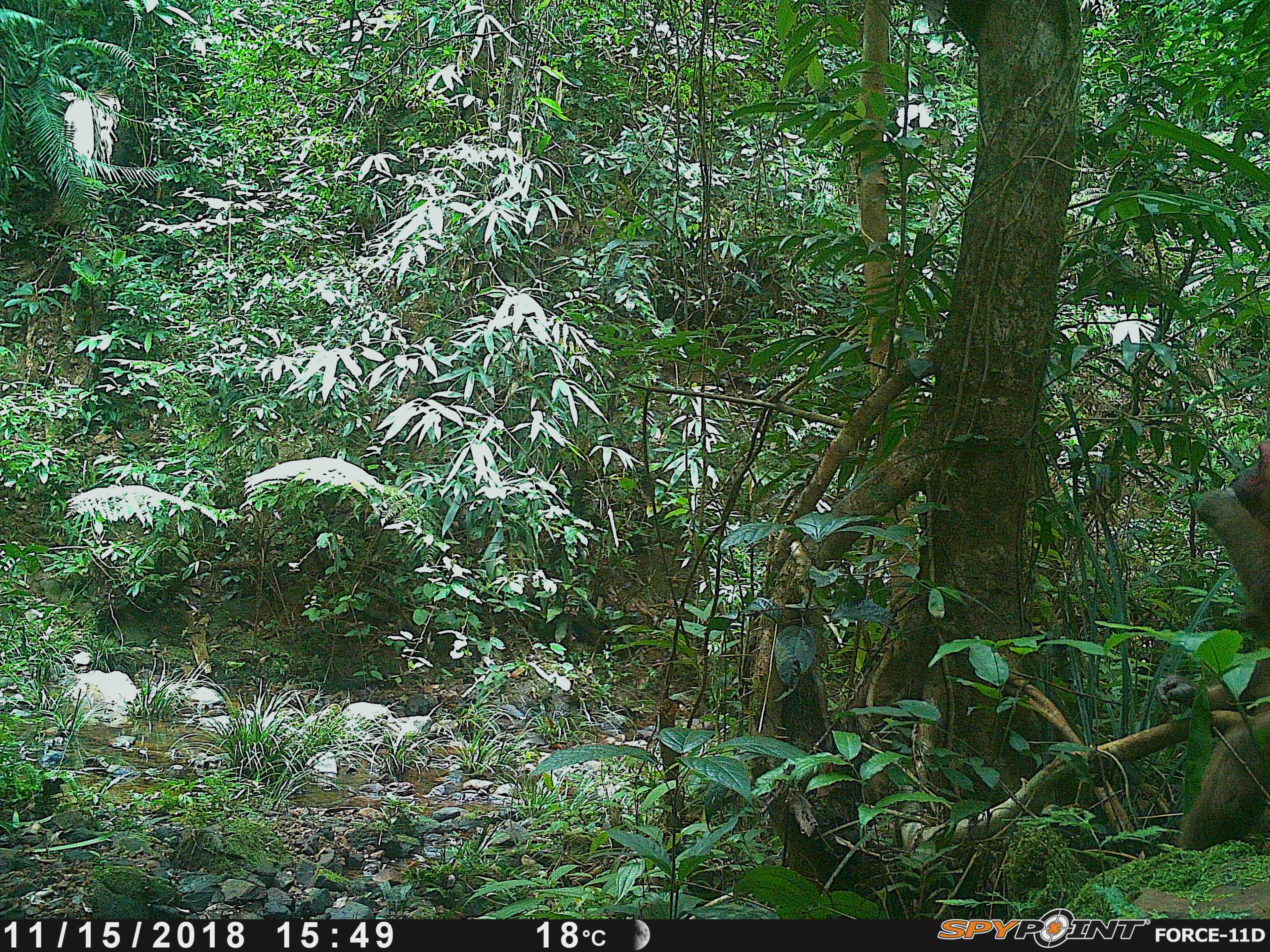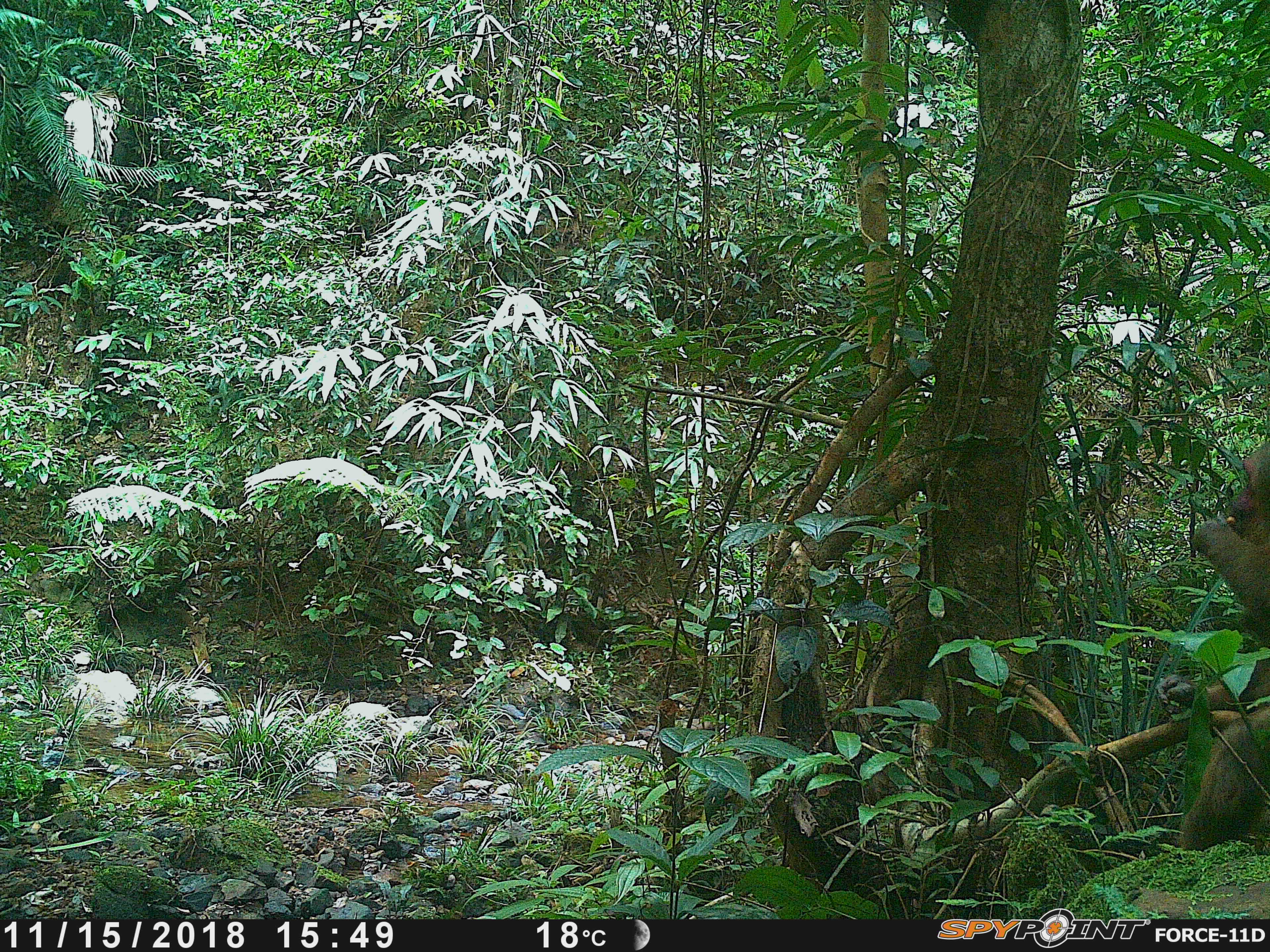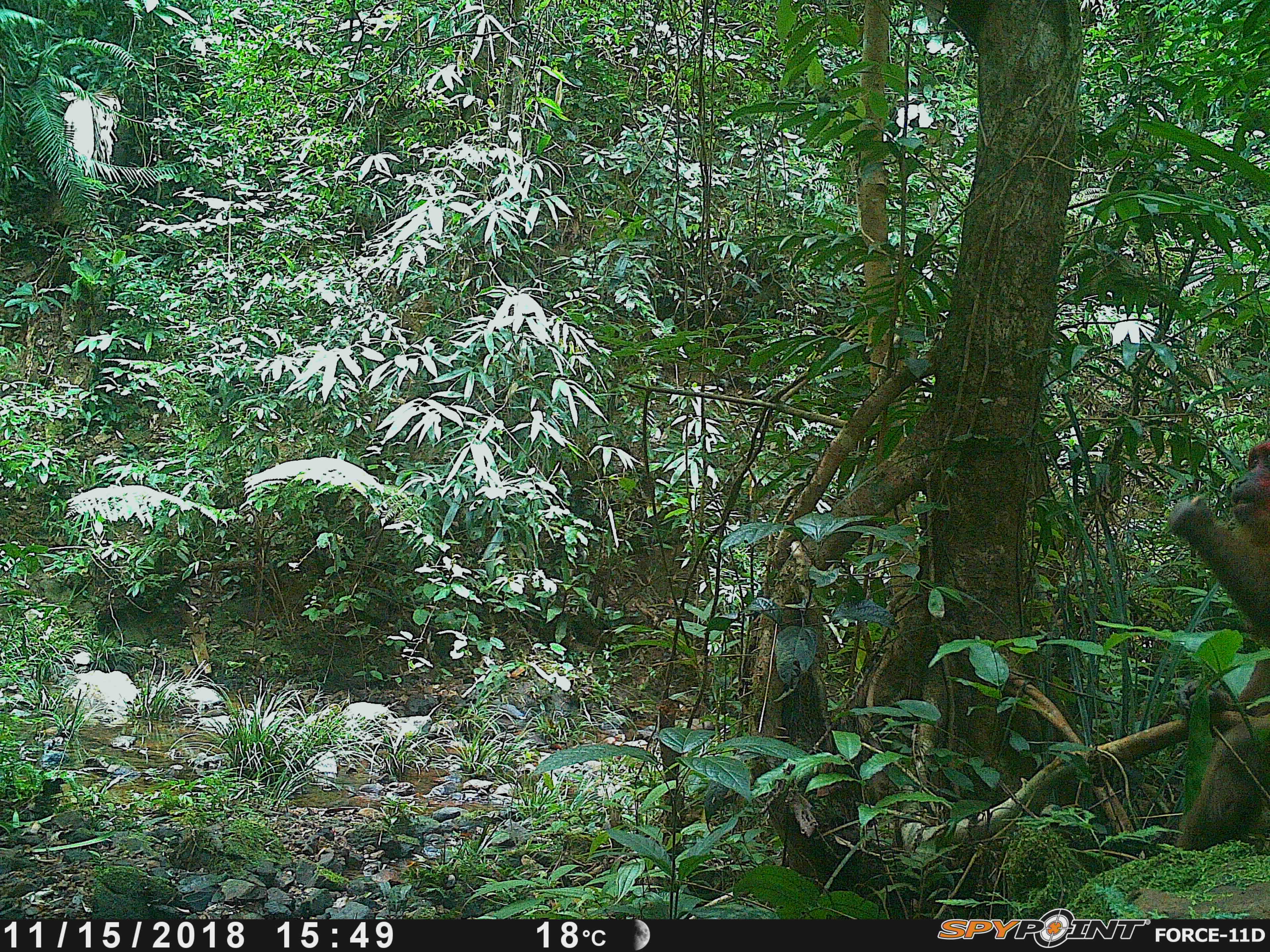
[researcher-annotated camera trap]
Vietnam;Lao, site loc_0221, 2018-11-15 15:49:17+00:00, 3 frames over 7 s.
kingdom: Animalia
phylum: Chordata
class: Mammalia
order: Primates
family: Cercopithecidae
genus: Macaca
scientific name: Macaca arctoides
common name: stump-tailed macaque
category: stump tailed macaque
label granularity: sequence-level